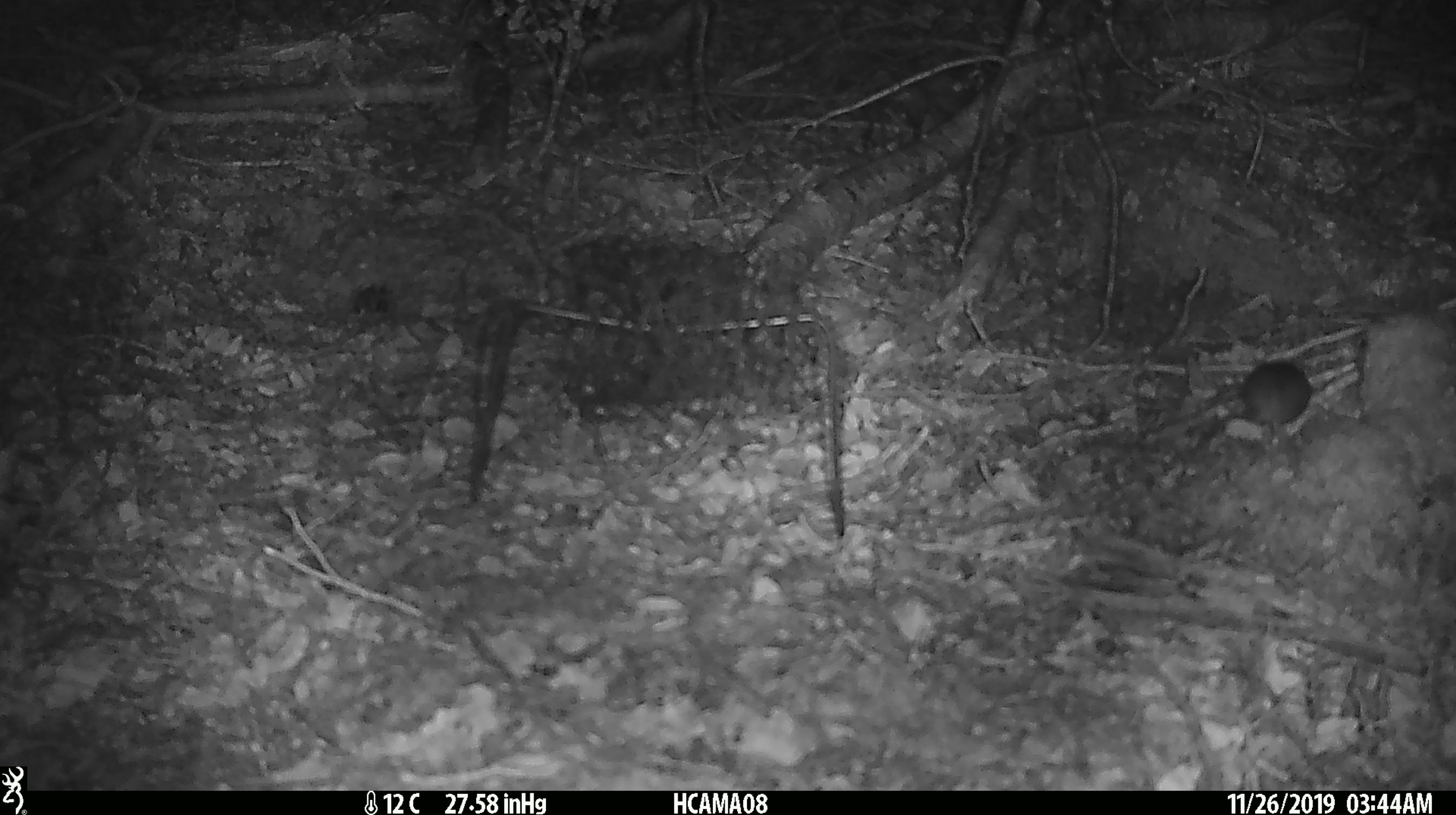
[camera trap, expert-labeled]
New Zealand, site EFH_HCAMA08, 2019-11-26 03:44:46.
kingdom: Animalia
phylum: Chordata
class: Mammalia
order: Rodentia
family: Muridae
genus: Mus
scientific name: Mus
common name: mouse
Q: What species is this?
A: Mouse (Mus).